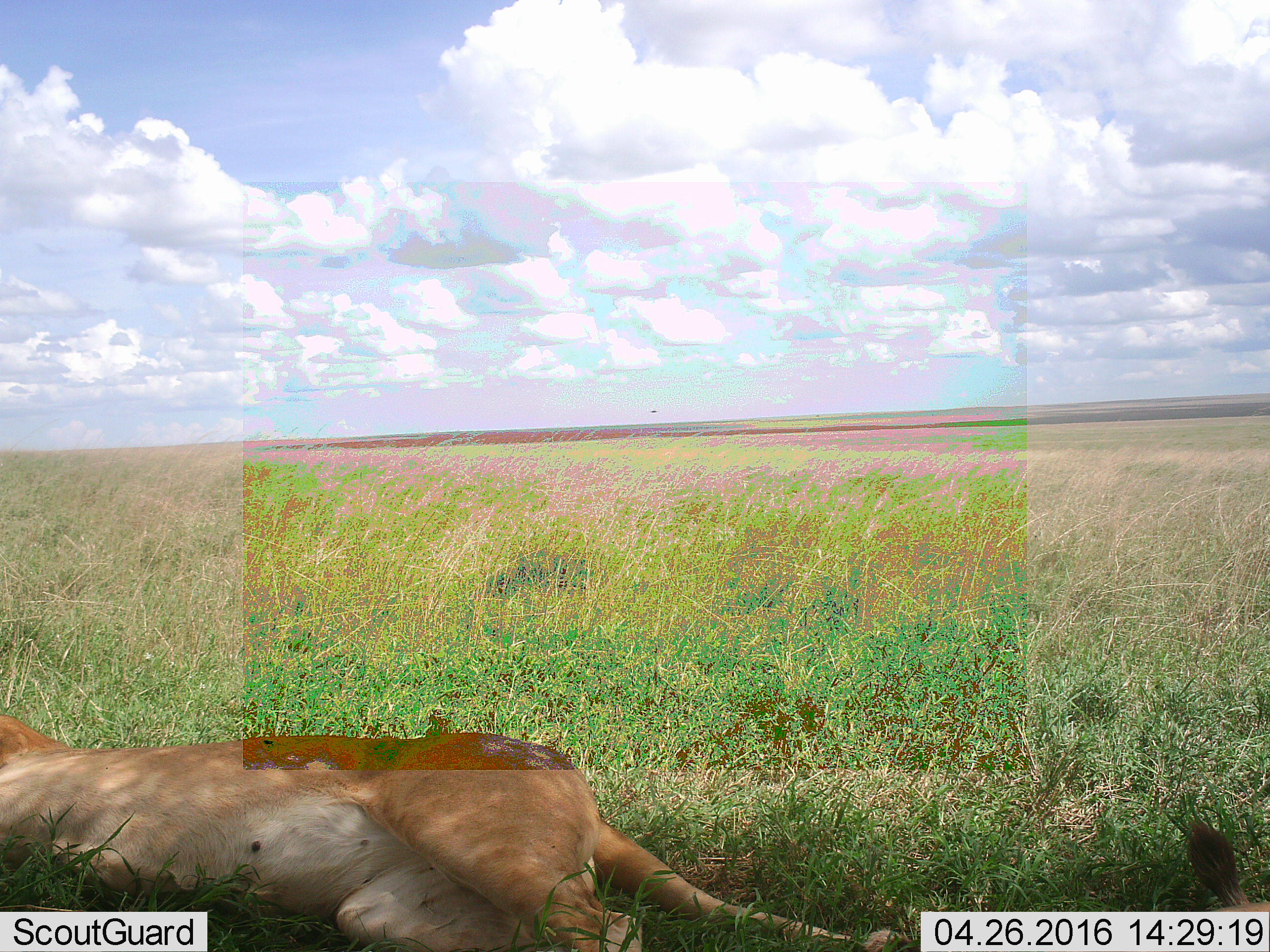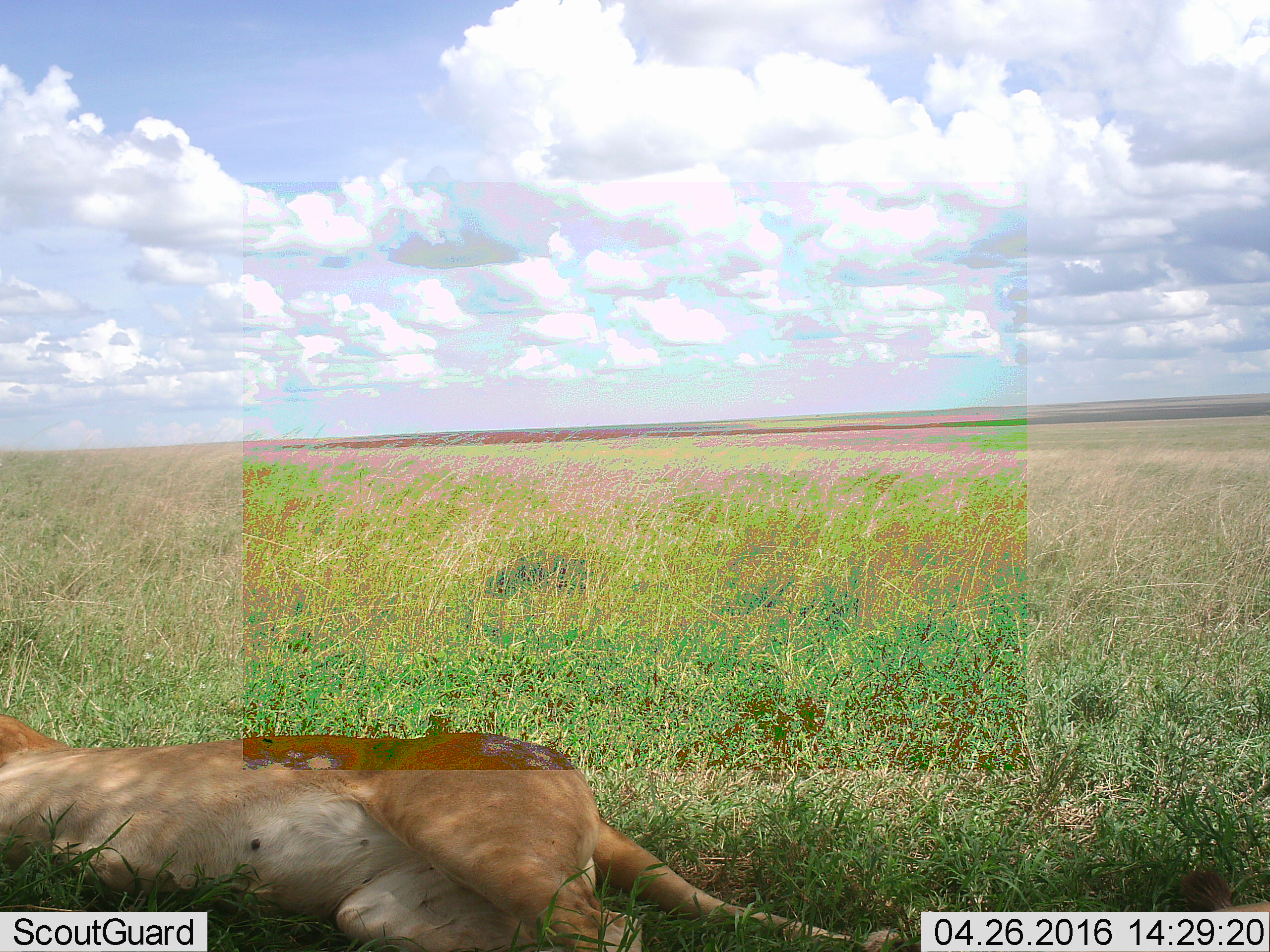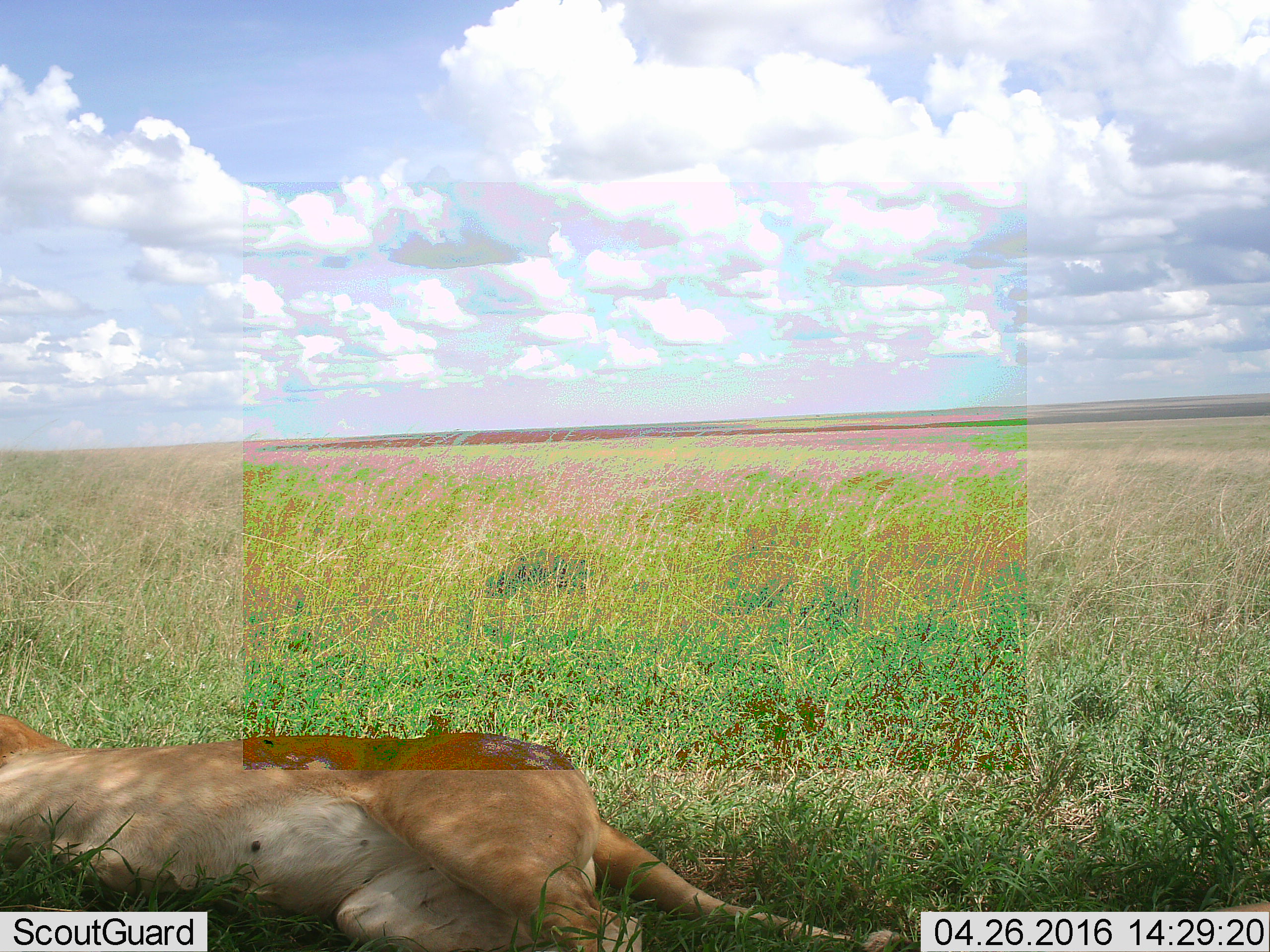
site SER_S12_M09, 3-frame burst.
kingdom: Animalia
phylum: Chordata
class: Mammalia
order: Carnivora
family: Felidae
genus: Panthera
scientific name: Panthera leo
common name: lion female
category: lionfemale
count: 1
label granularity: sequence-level